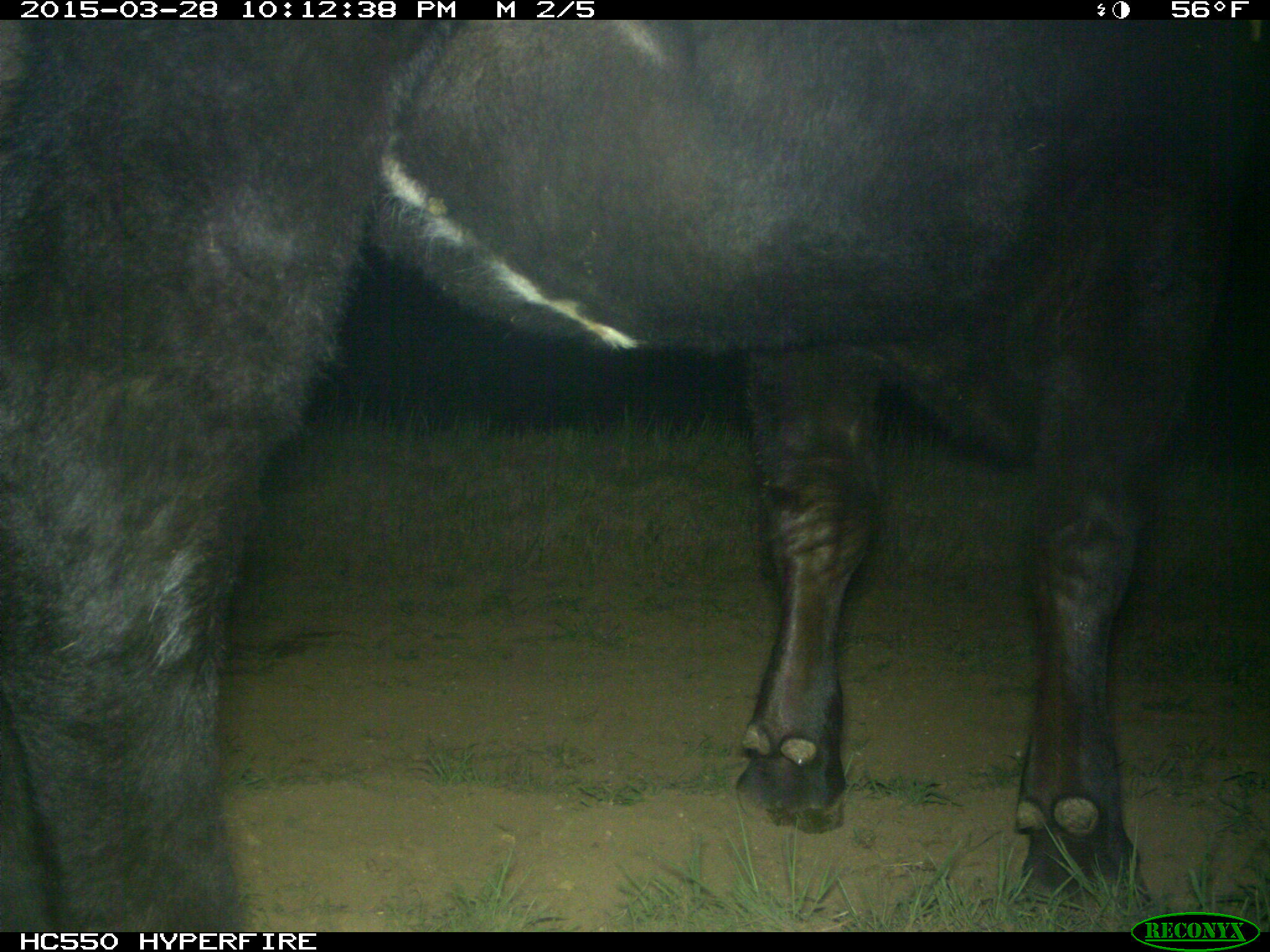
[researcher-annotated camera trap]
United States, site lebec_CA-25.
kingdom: Animalia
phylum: Chordata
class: Mammalia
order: Artiodactyla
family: Bovidae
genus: Bos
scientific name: Bos taurus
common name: domestic cow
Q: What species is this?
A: Bos taurus (domestic cow).